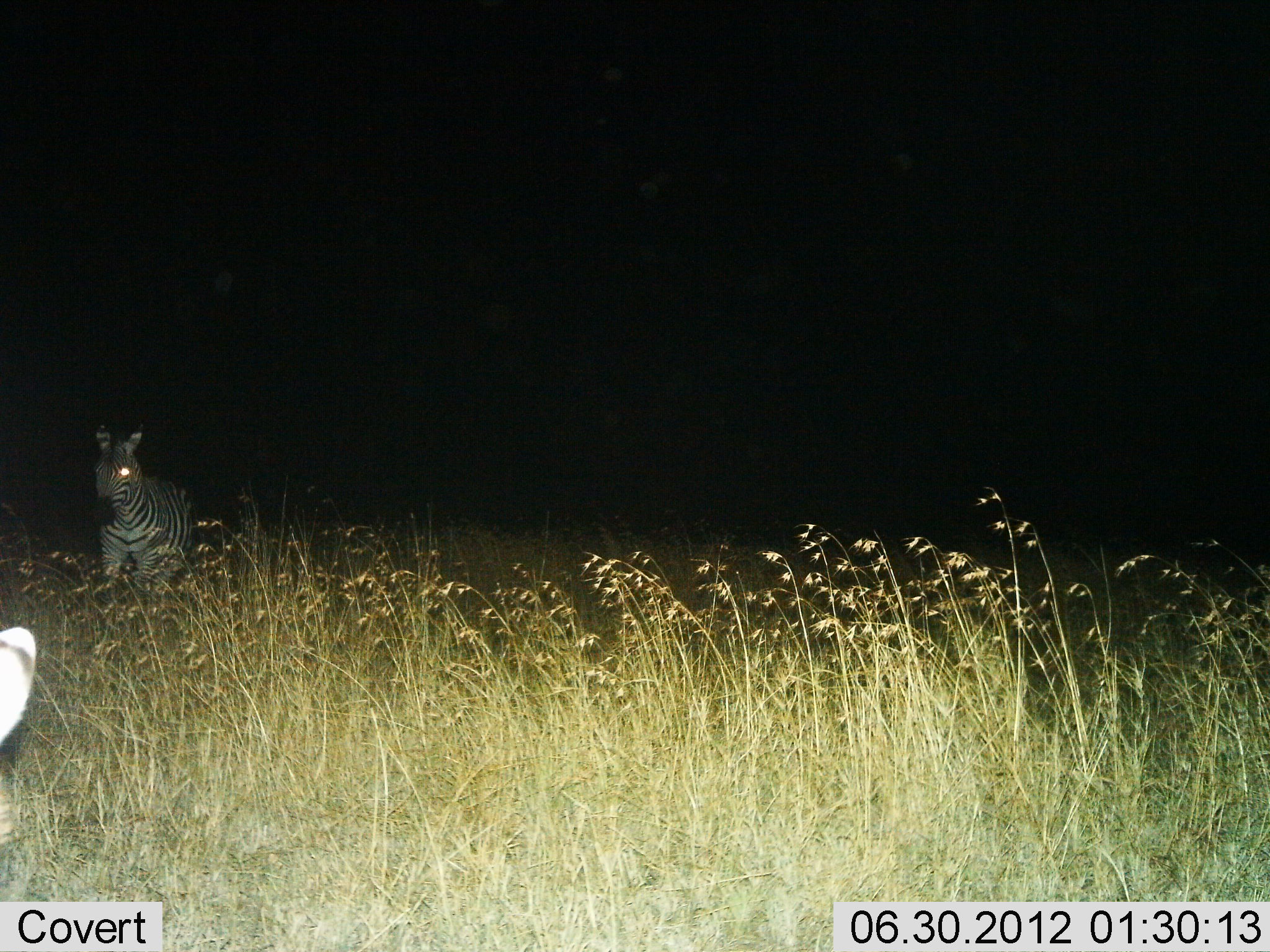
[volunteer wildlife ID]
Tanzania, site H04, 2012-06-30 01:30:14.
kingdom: Animalia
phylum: Chordata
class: Mammalia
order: Perissodactyla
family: Equidae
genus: Equus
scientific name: Equus quagga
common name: plains zebra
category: zebra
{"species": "zebra (plains zebra) (Equus quagga)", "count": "2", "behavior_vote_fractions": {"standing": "70%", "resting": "10%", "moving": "20%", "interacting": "0%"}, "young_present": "0%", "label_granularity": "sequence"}